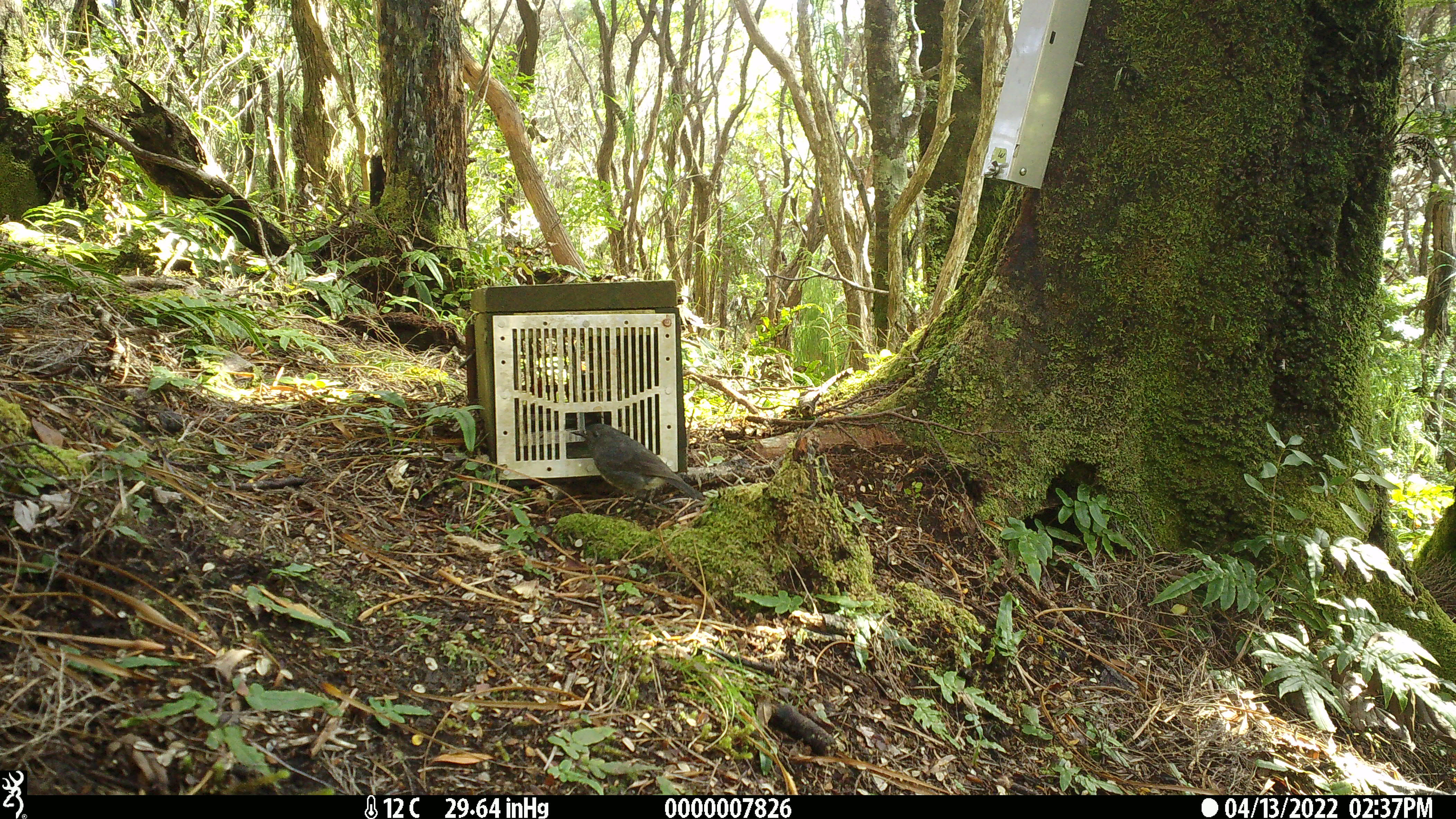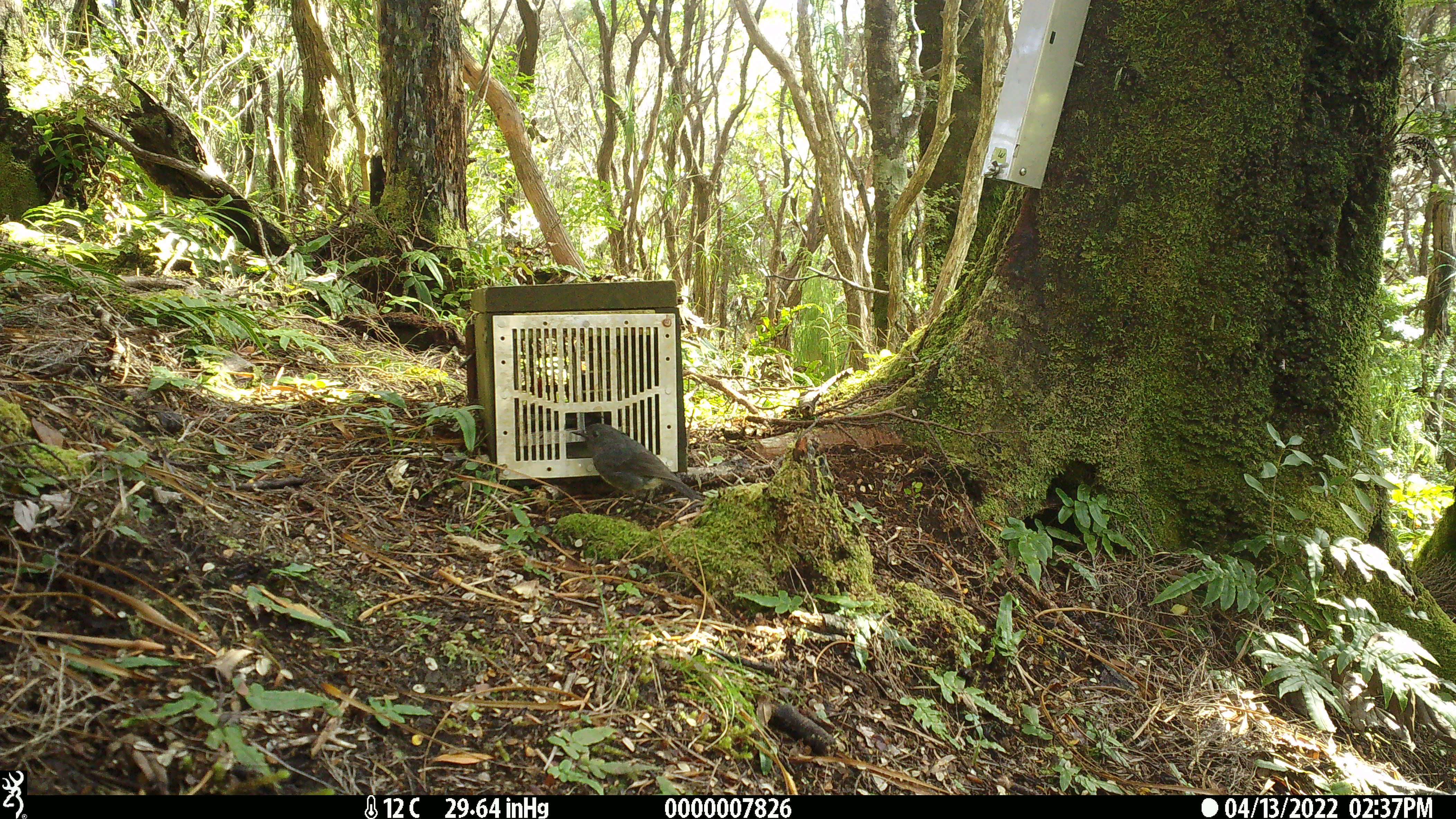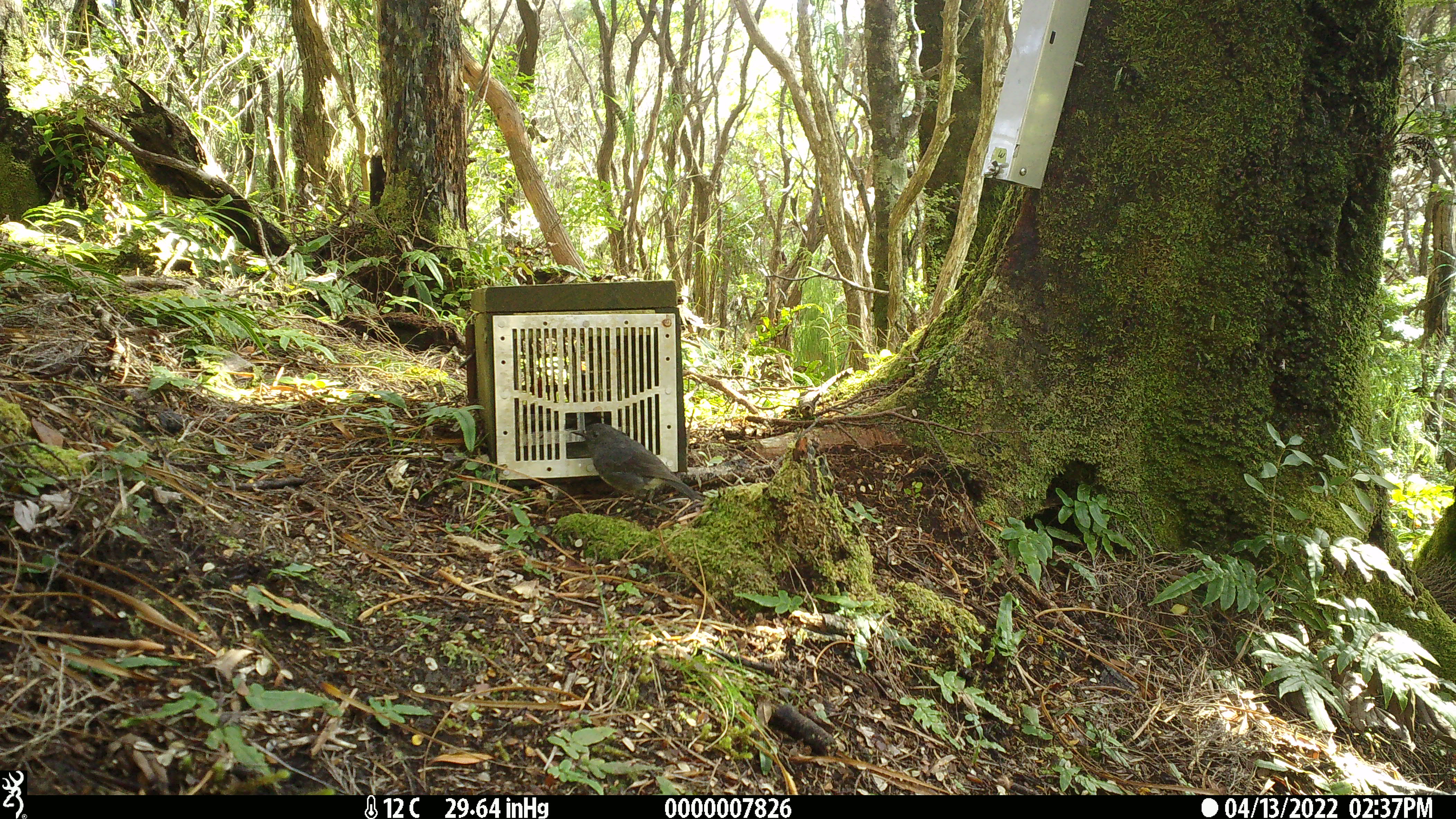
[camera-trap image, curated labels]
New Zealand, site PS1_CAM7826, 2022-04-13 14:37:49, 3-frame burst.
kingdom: Animalia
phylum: Chordata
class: Aves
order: Passeriformes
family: Petroicidae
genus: Petroica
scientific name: Petroica australis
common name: new zealand robin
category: robin